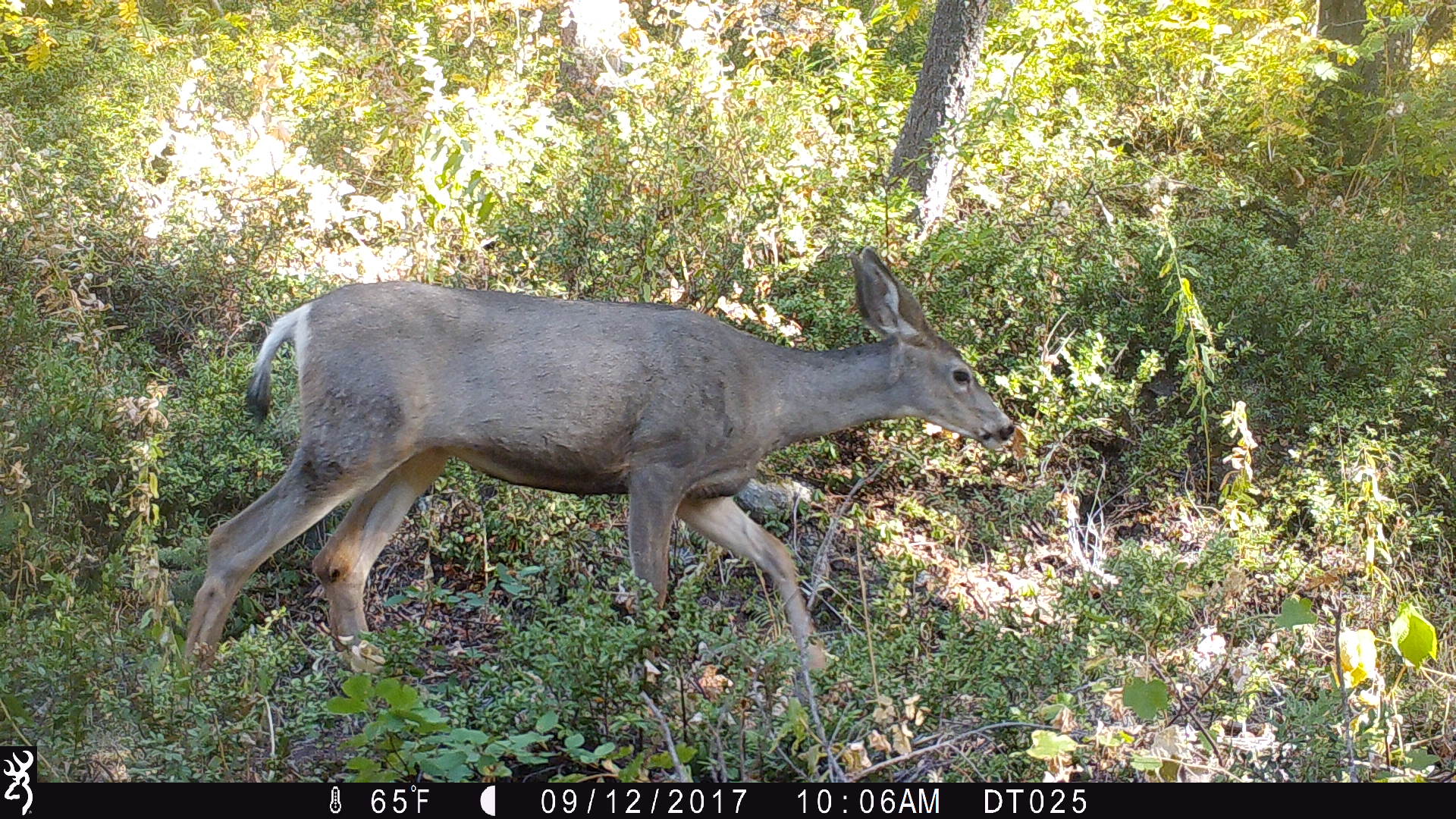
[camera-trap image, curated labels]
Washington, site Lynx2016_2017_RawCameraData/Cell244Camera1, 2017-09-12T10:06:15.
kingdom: Animalia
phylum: Chordata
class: Mammalia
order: Artiodactyla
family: Cervidae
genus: Odocoileus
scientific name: Odocoileus hemionus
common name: mule deer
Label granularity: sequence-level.